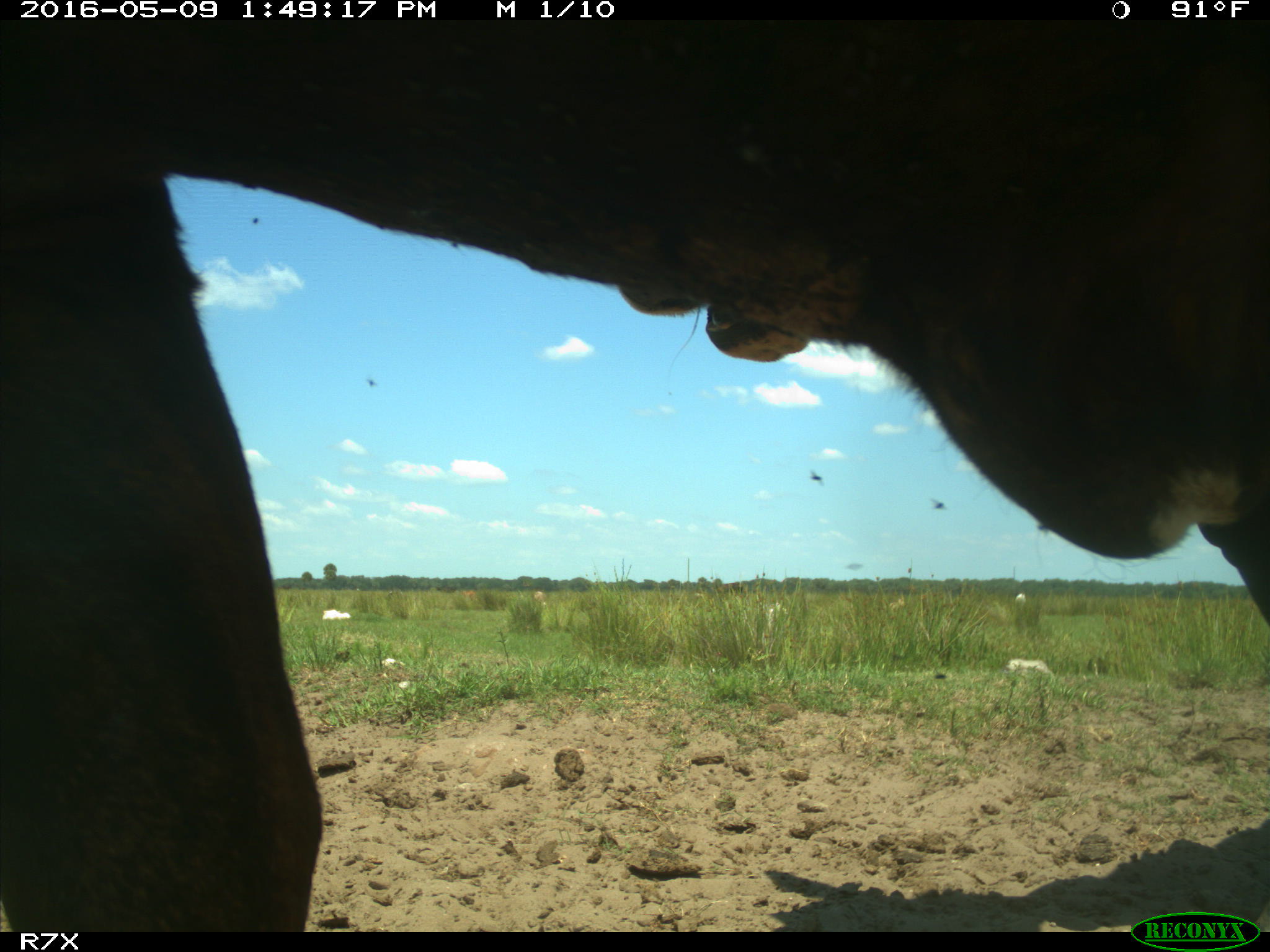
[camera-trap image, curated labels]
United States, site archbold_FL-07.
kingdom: Animalia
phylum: Chordata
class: Mammalia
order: Artiodactyla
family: Bovidae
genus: Bos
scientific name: Bos taurus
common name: domestic cow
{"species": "Bos taurus (domestic cow)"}